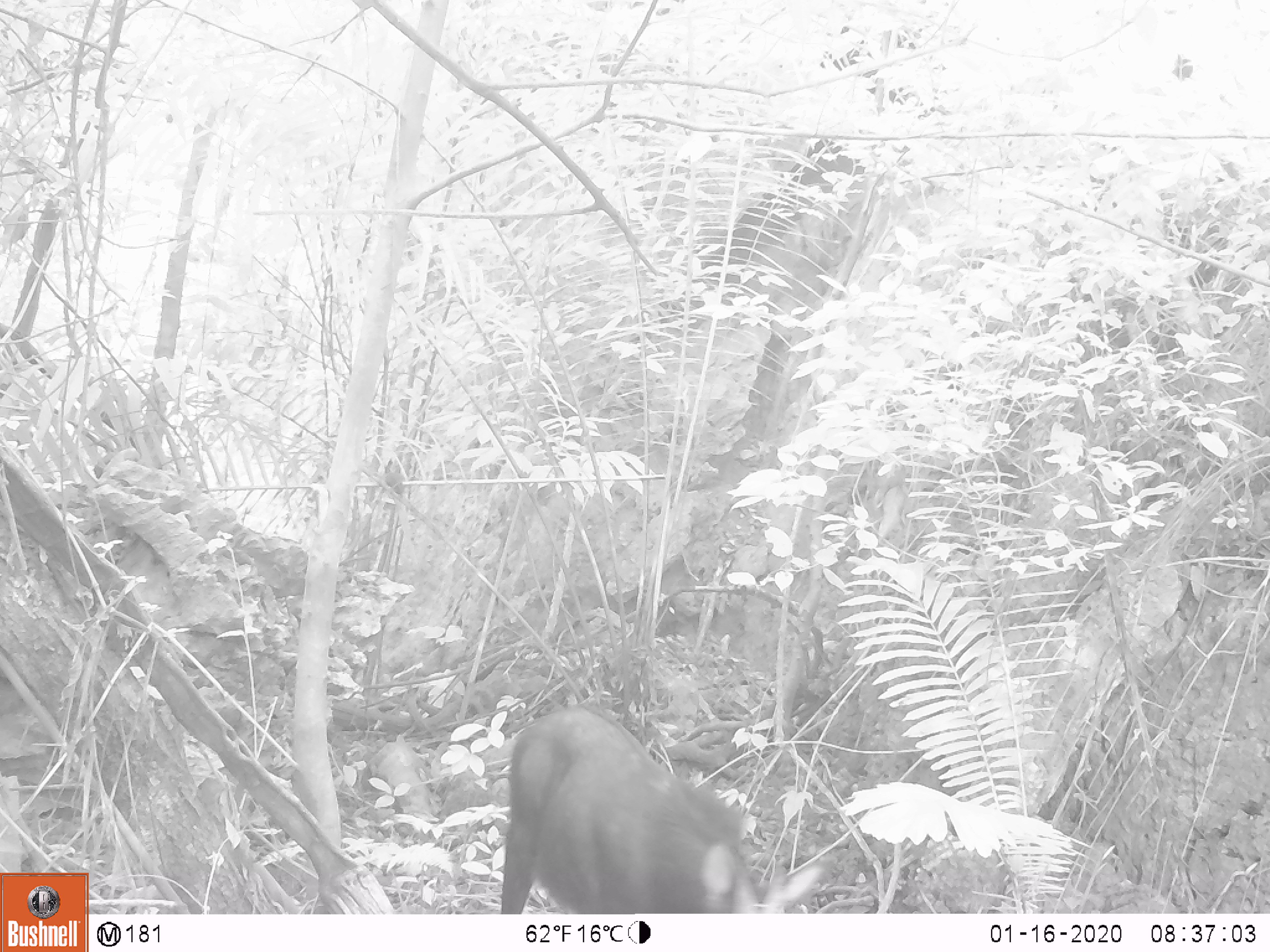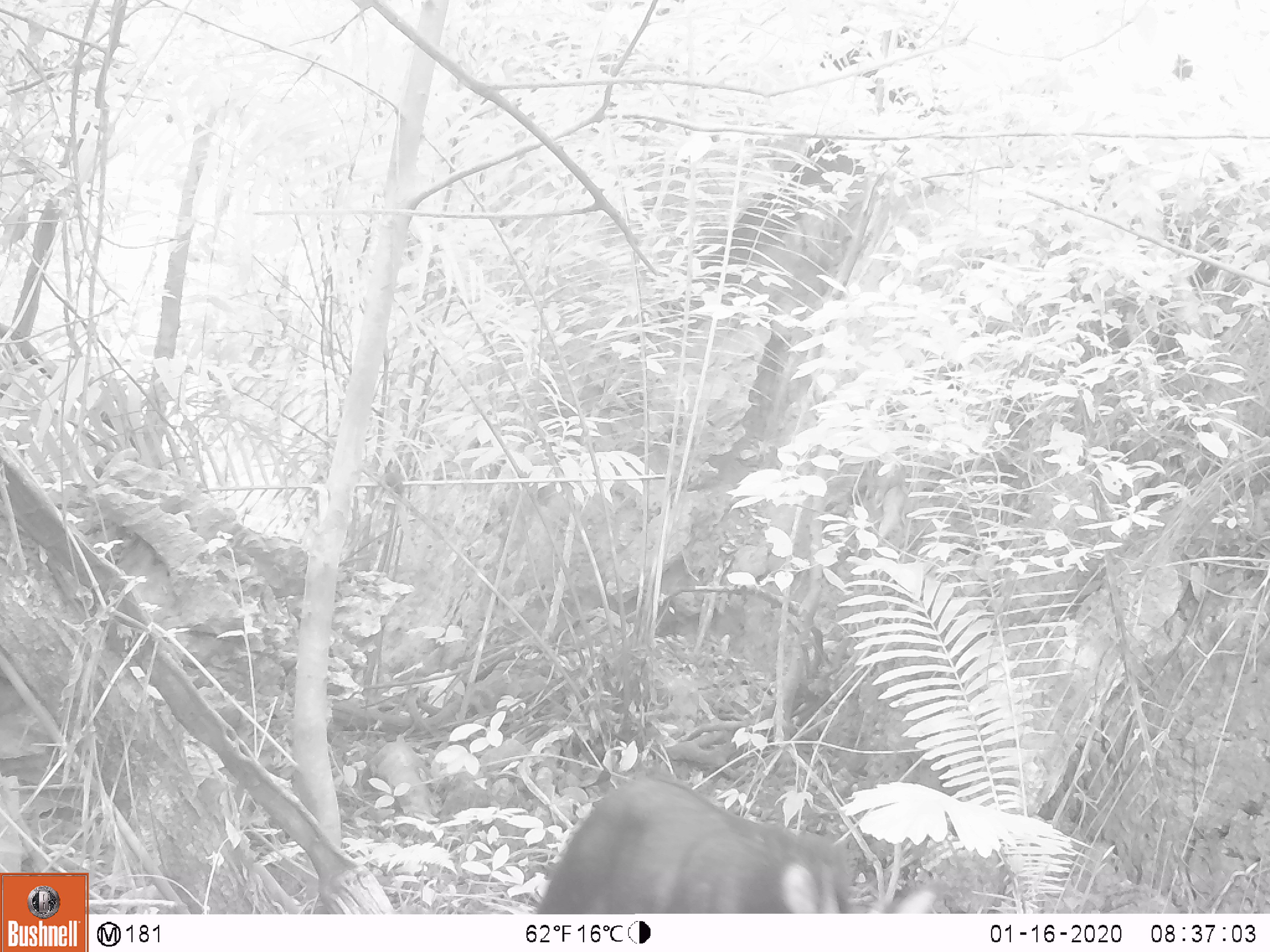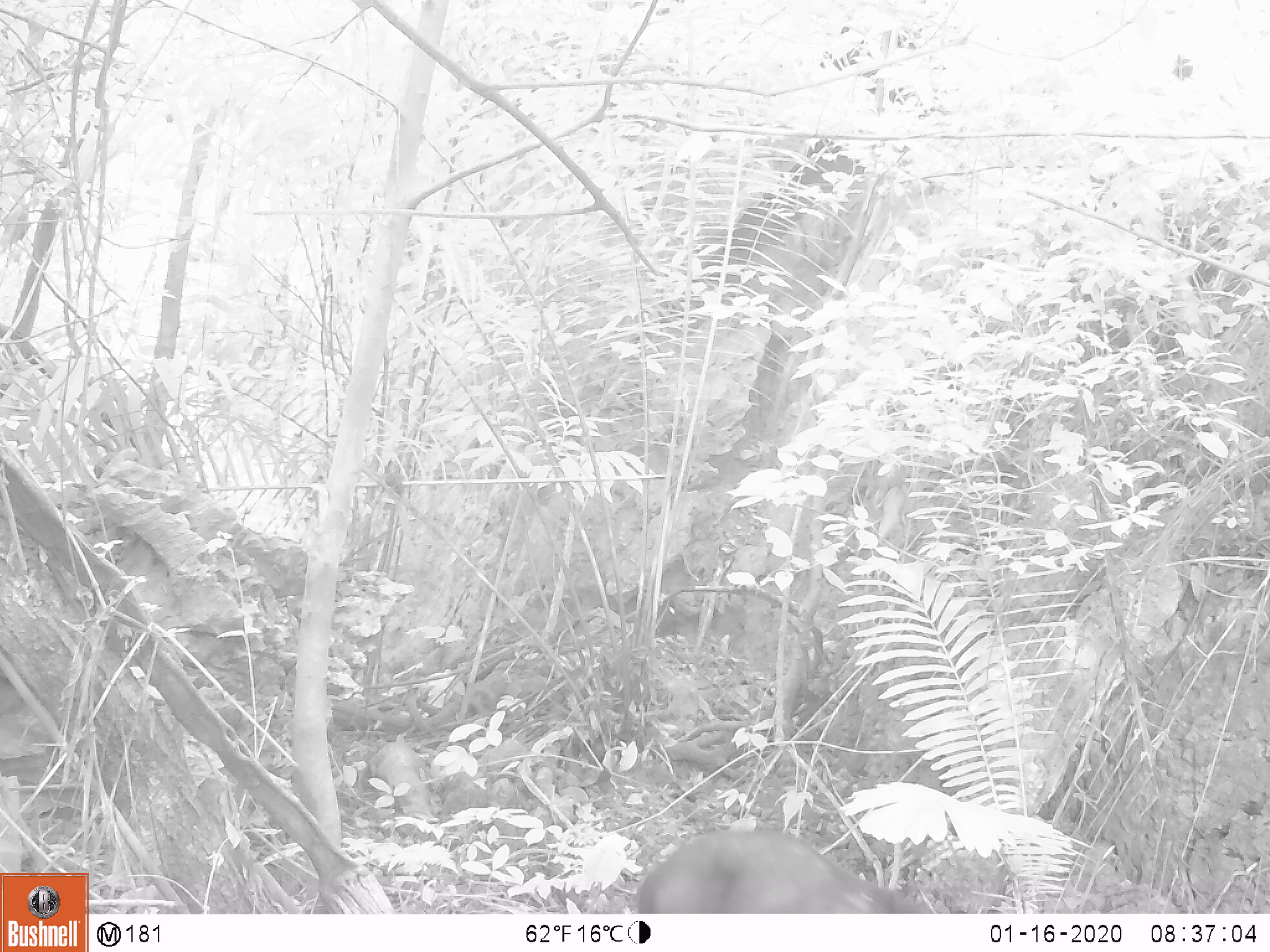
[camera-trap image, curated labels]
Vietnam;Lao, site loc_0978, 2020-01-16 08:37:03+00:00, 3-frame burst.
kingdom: Animalia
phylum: Chordata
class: Mammalia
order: Artiodactyla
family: Bovidae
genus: Capricornis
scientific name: Capricornis sumatraensis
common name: chinese serow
Chinese serow (Capricornis sumatraensis). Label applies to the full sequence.